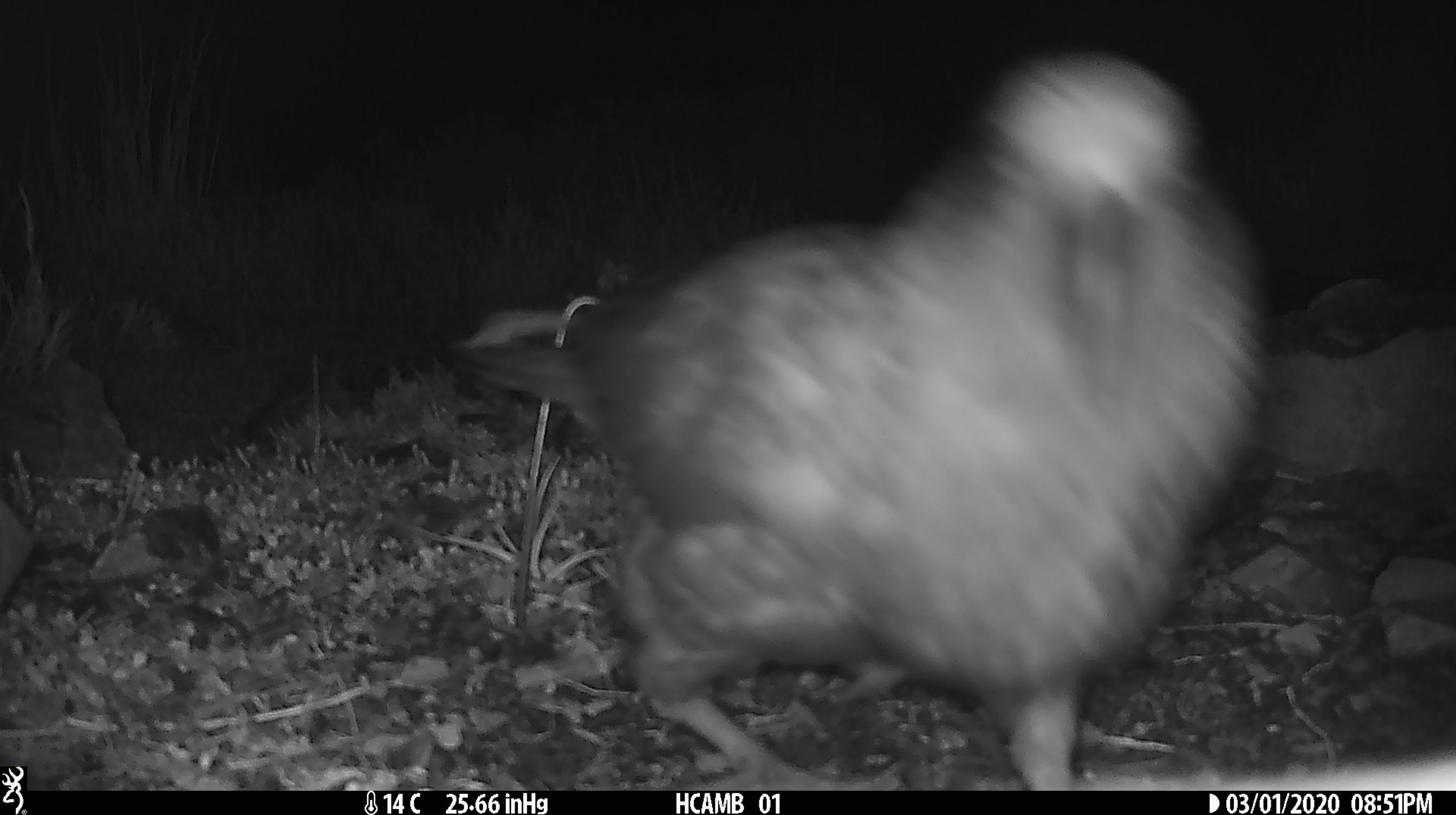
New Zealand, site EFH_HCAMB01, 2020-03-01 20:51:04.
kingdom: Animalia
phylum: Chordata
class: Aves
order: Psittaciformes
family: Strigopidae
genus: Nestor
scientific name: Nestor notabilis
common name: kea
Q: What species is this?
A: Kea (Nestor notabilis).